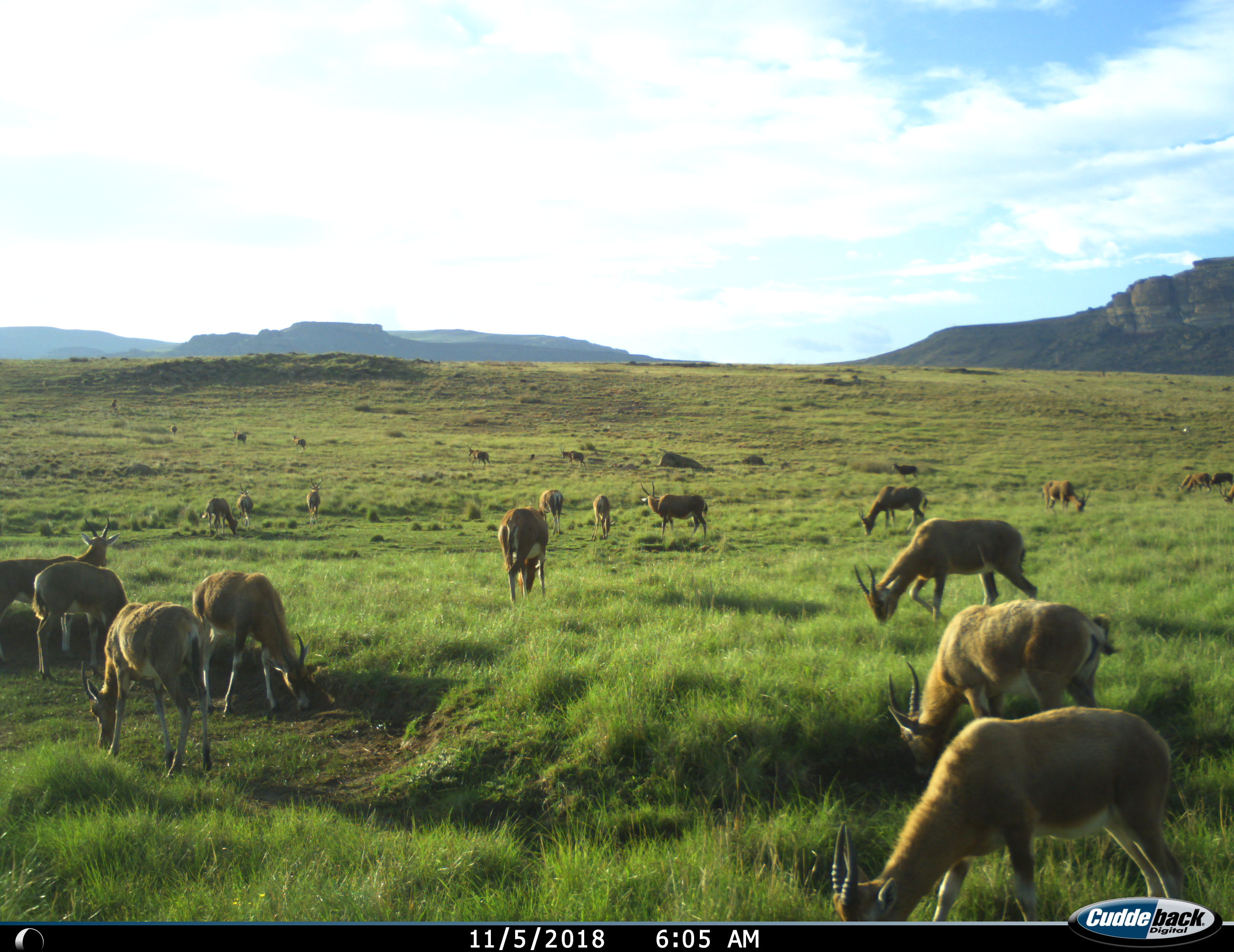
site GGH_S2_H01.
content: unidentified animal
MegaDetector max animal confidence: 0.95